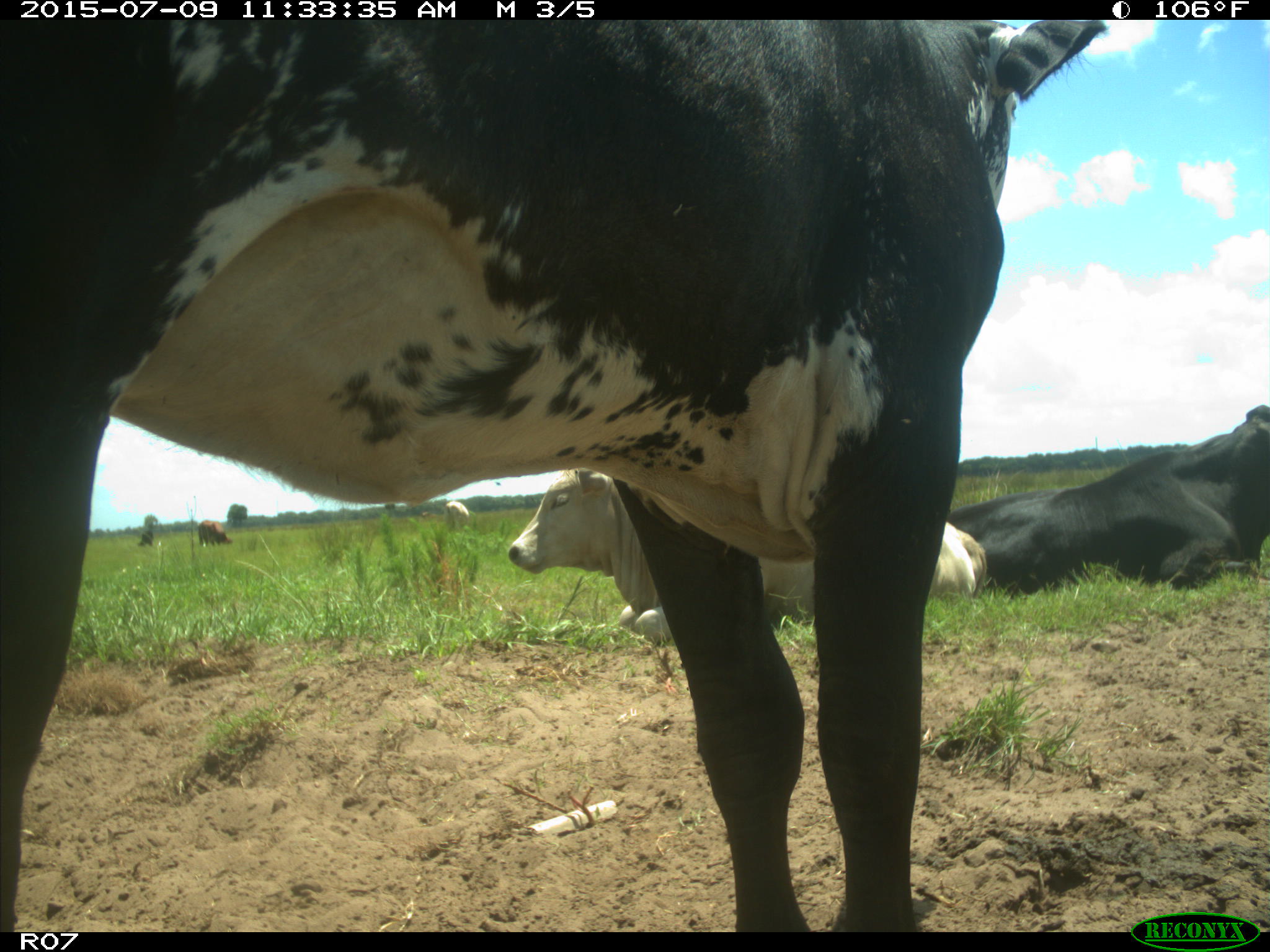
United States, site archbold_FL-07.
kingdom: Animalia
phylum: Chordata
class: Mammalia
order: Artiodactyla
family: Bovidae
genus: Bos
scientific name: Bos taurus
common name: domestic cow